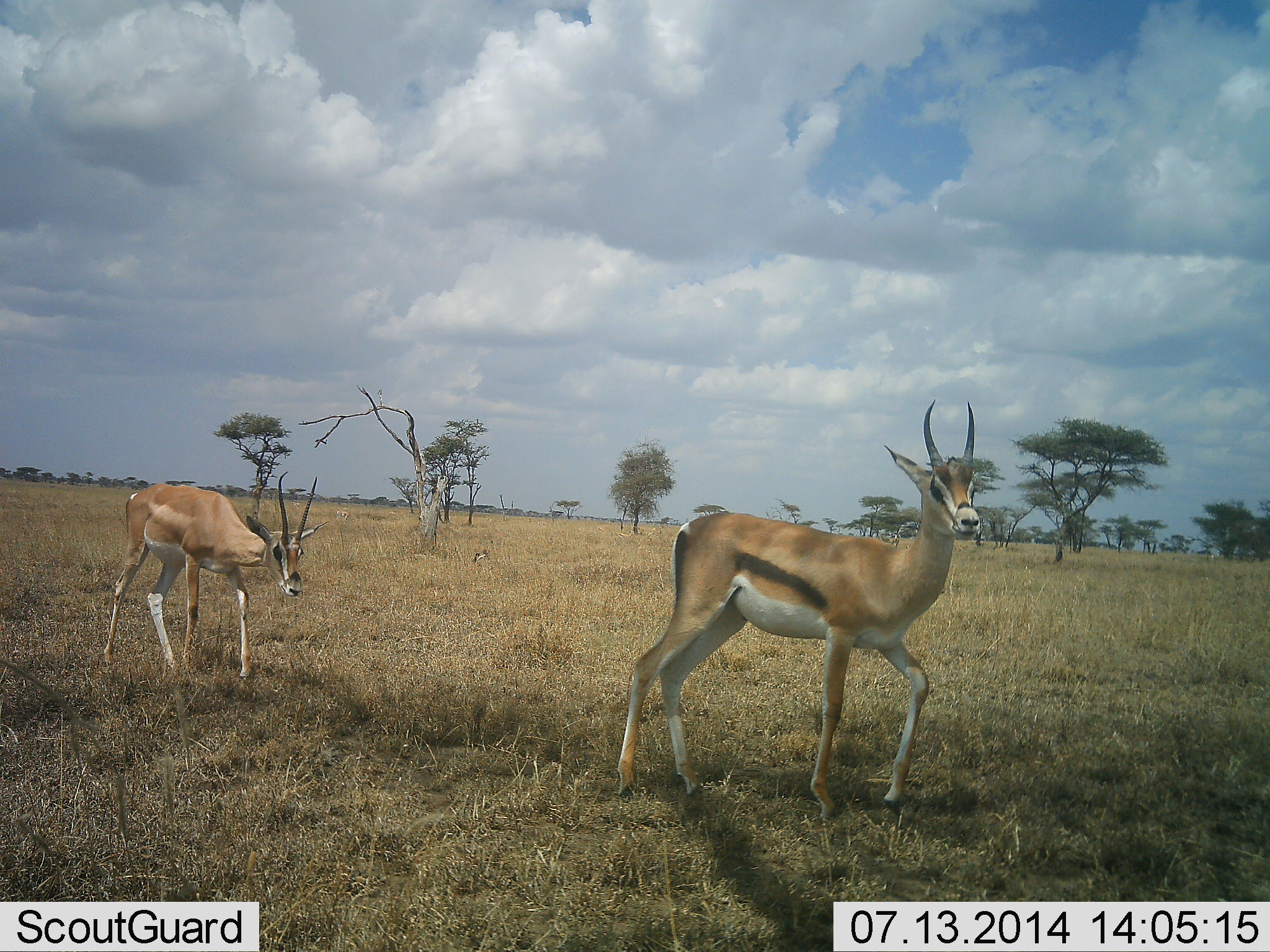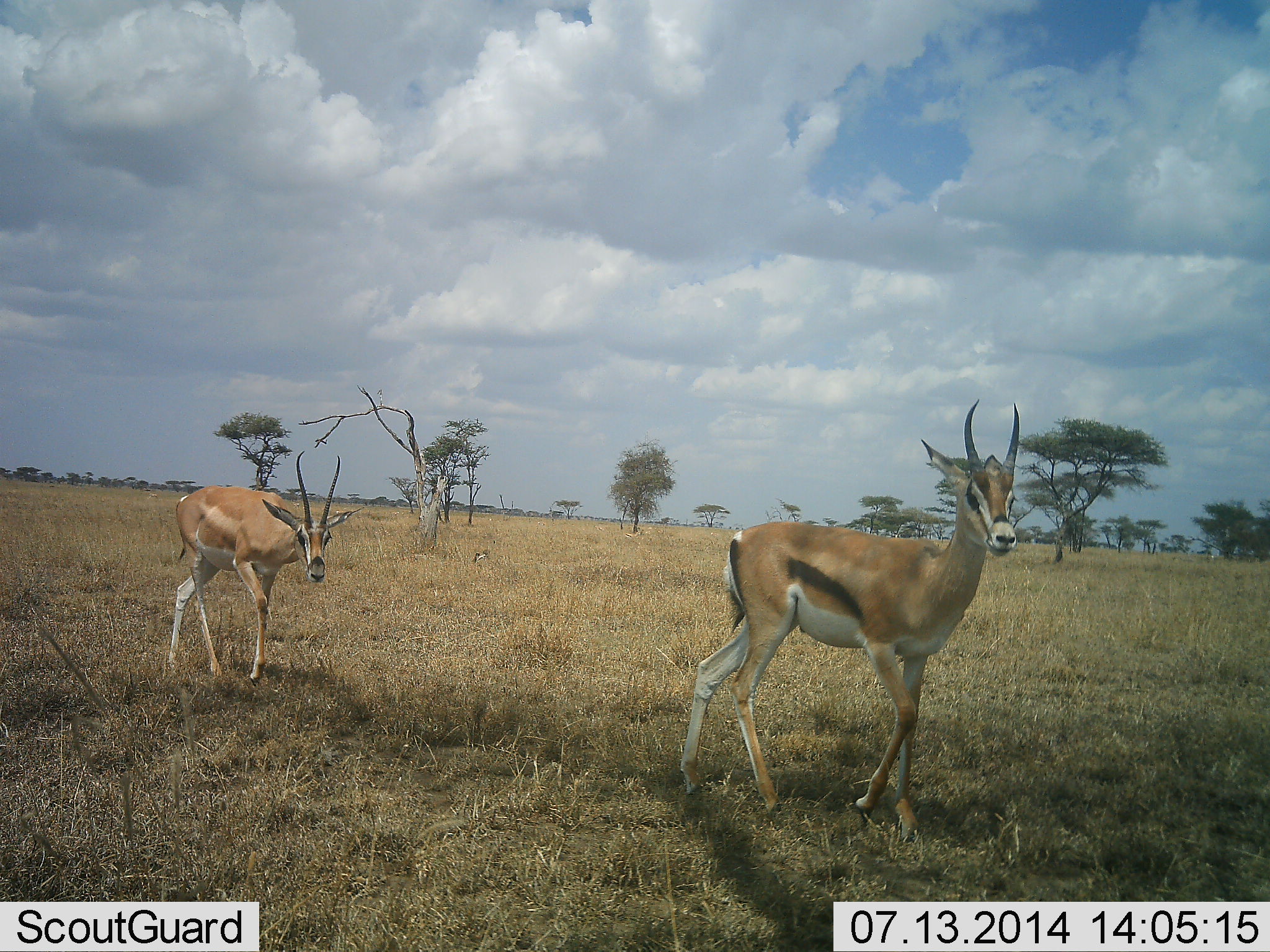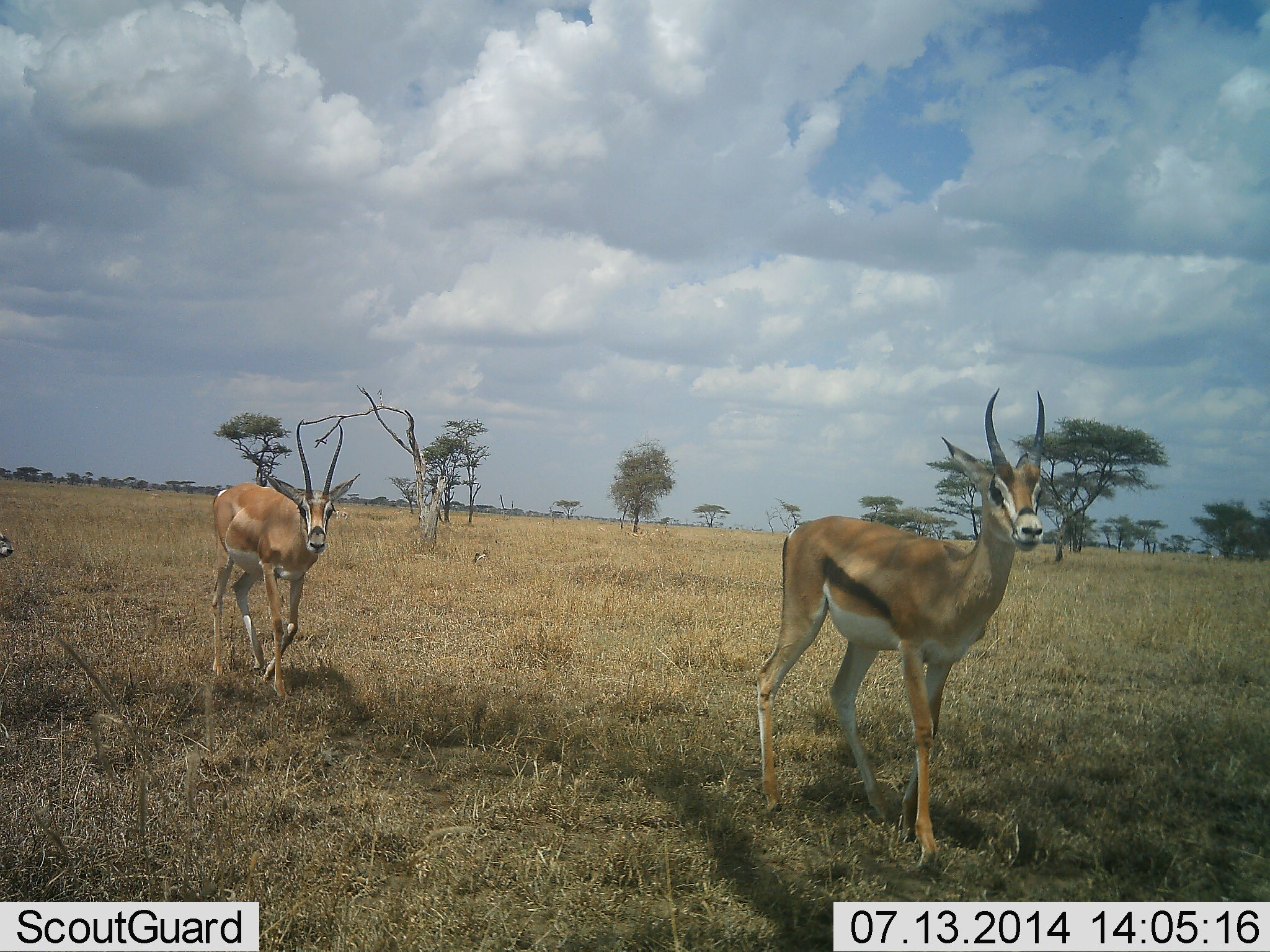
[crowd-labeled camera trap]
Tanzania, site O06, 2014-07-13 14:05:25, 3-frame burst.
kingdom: Animalia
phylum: Chordata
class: Mammalia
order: Artiodactyla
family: Bovidae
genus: Nanger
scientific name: Nanger granti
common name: grant's gazelle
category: gazellegrants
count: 2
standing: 0%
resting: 0%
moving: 100%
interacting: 0%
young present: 8%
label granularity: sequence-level